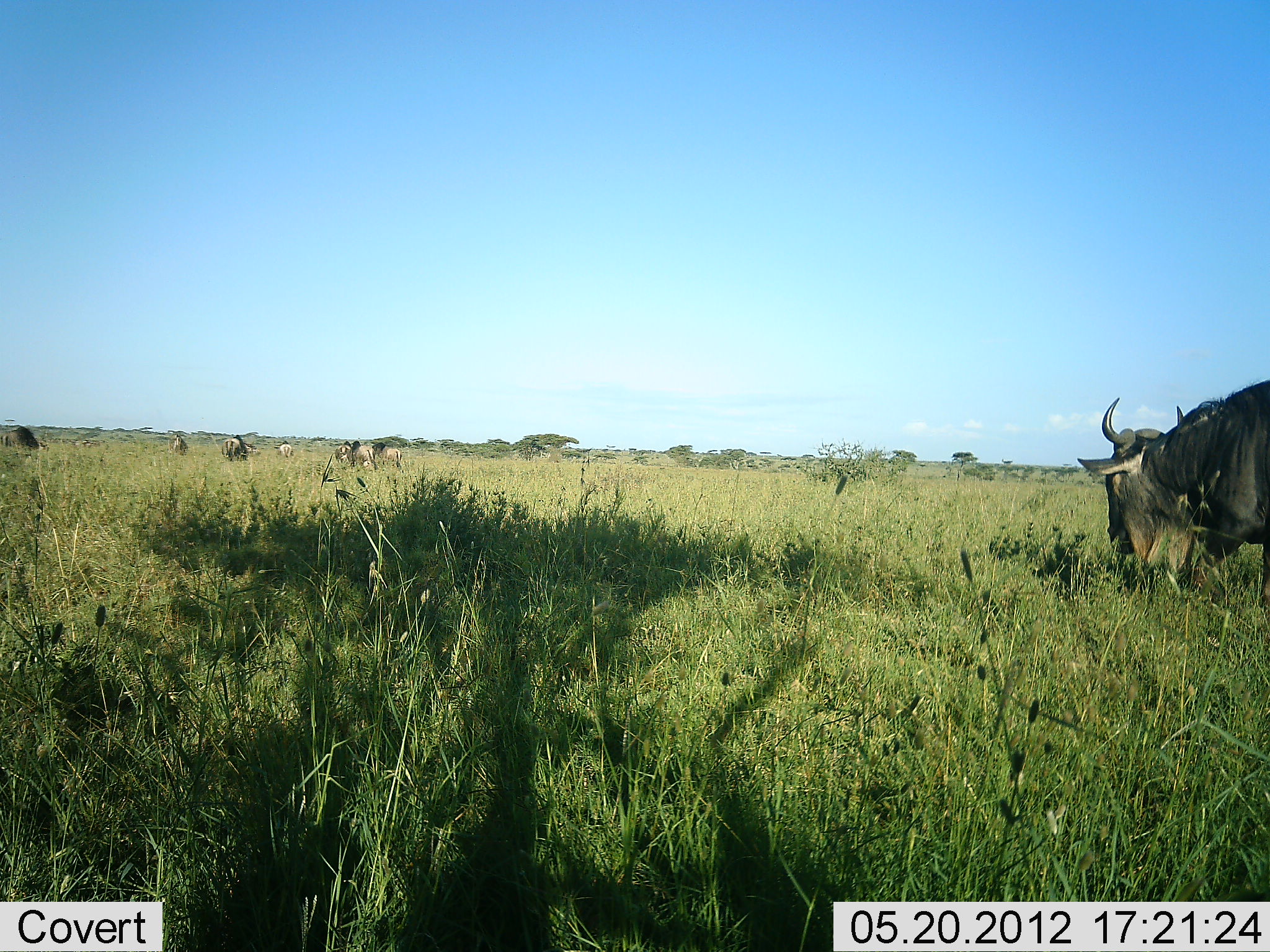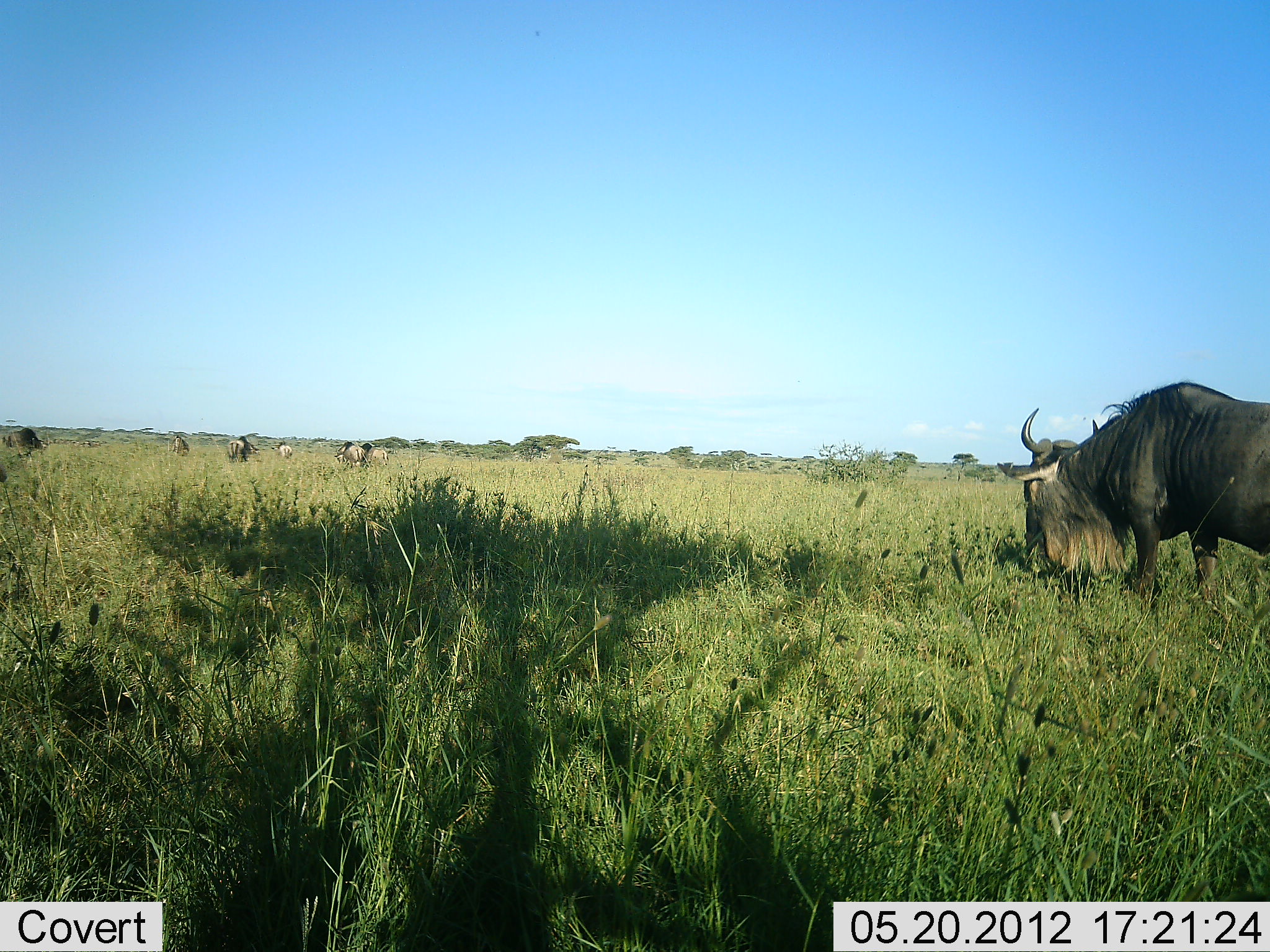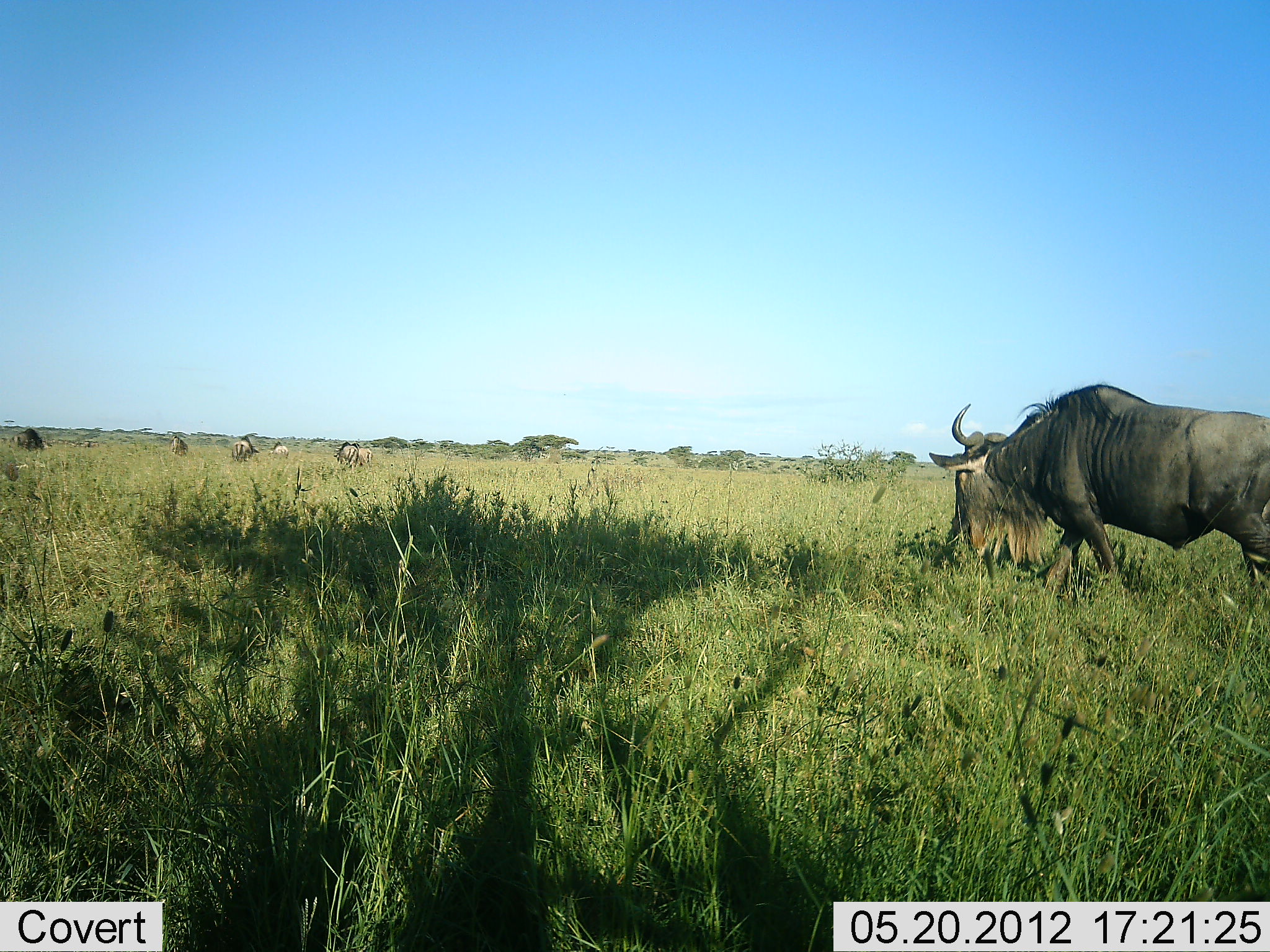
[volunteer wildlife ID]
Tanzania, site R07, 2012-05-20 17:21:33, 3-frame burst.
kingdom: Animalia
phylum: Chordata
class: Mammalia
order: Artiodactyla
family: Bovidae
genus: Connochaetes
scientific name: Connochaetes taurinus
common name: blue wildebeest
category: wildebeest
Wildebeest (blue wildebeest) (Connochaetes taurinus), count 7. Behavior (volunteer vote fractions): standing 10%, resting 10%, moving 70%, interacting 0%. Young present (vote fraction): 0%. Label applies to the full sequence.